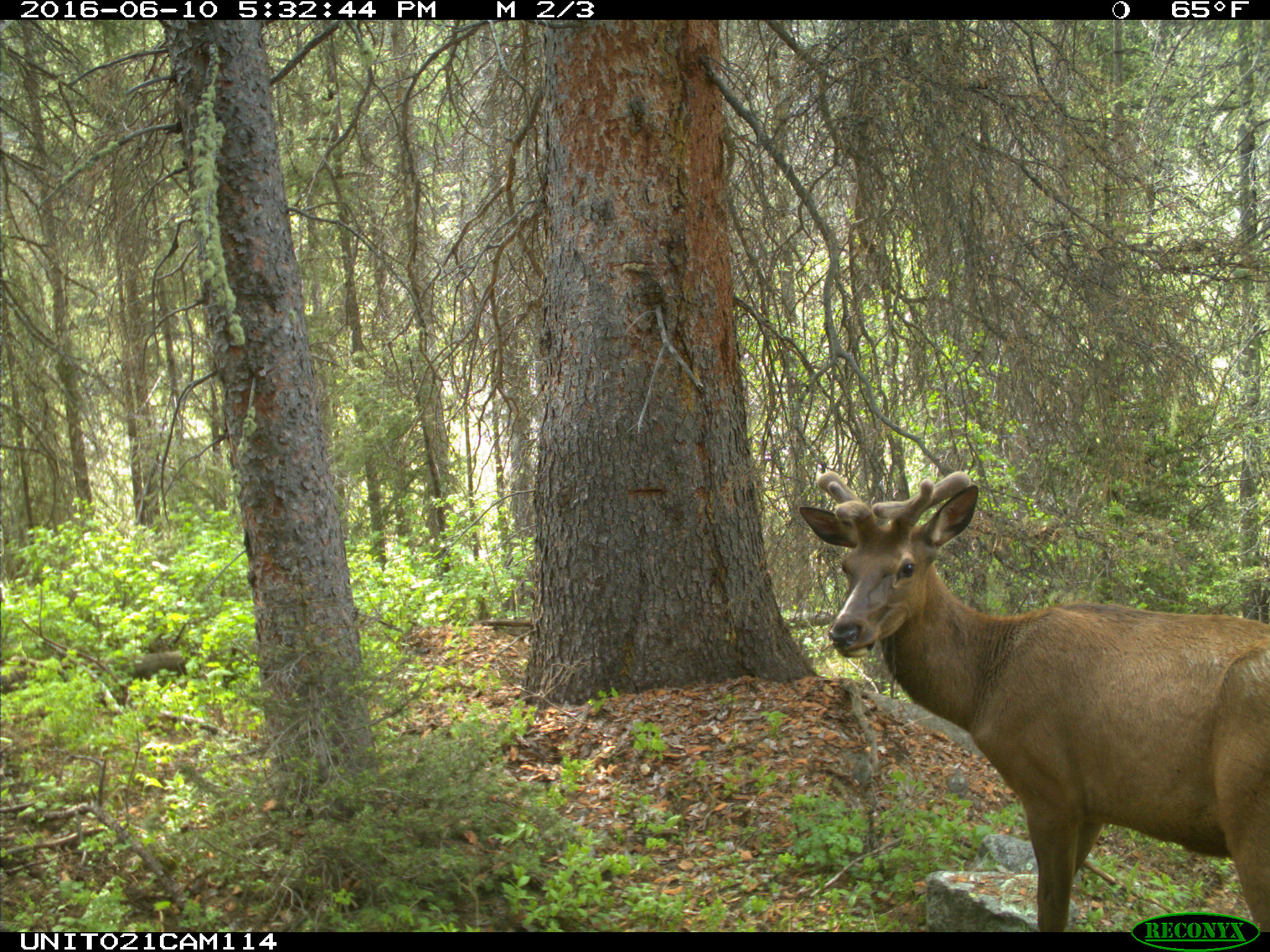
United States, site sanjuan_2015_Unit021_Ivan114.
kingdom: Animalia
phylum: Chordata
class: Mammalia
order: Artiodactyla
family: Cervidae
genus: Cervus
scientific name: Cervus elaphus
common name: red deer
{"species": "Cervus elaphus (red deer)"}